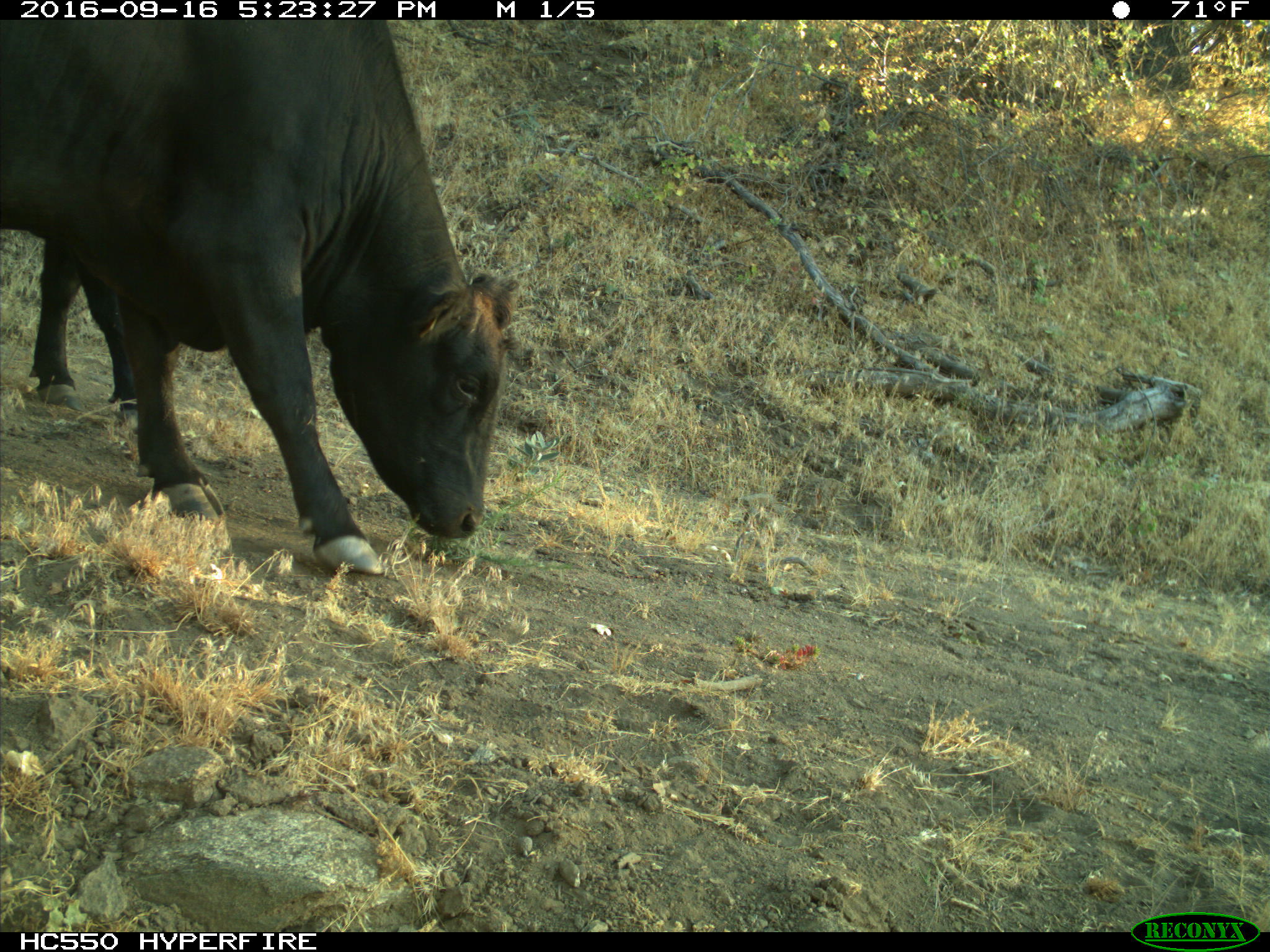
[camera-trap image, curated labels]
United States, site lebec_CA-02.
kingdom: Animalia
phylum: Chordata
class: Mammalia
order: Artiodactyla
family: Bovidae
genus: Bos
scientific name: Bos taurus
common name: domestic cow